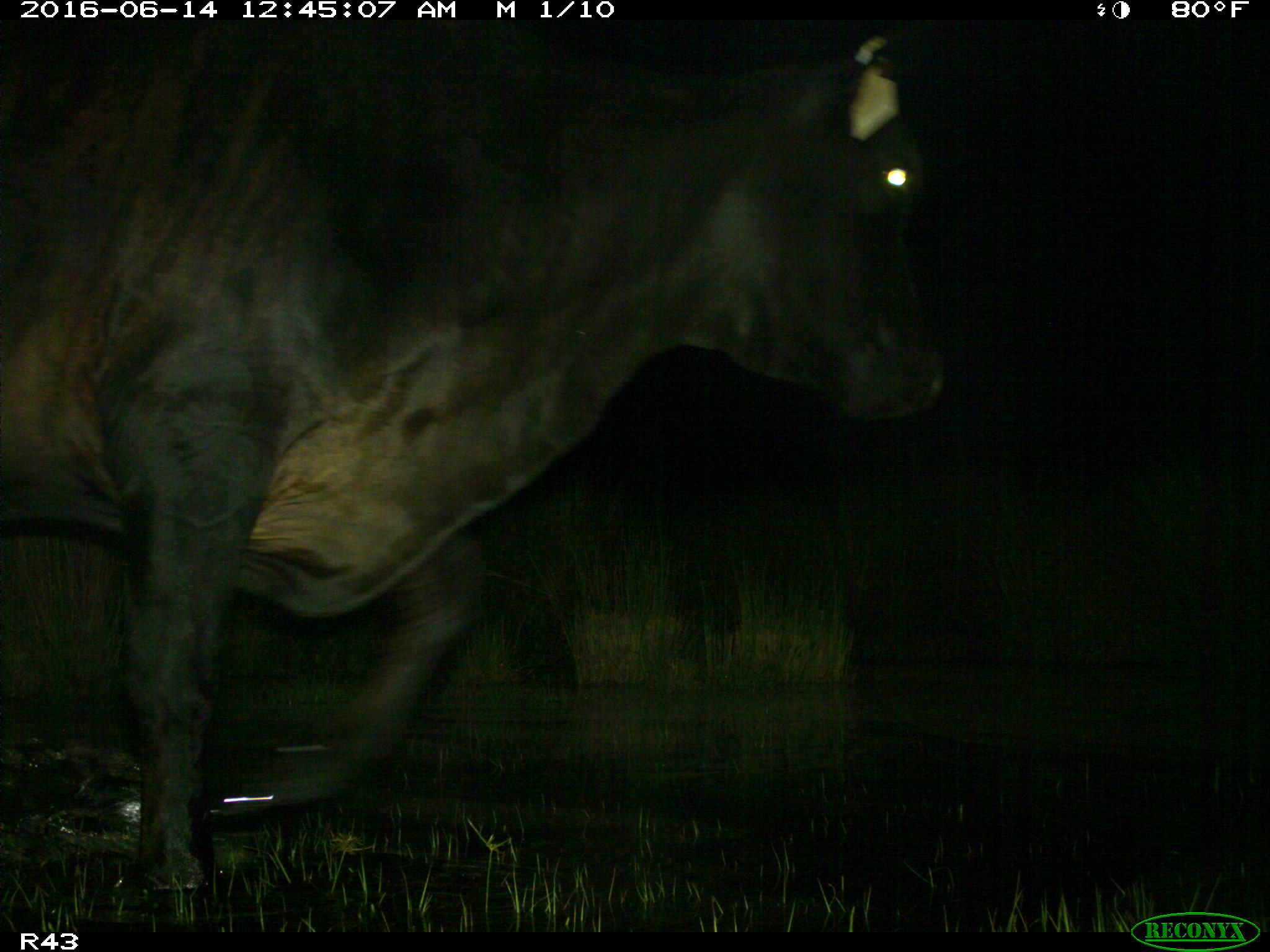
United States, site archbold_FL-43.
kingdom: Animalia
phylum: Chordata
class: Mammalia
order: Artiodactyla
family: Bovidae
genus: Bos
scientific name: Bos taurus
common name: domestic cow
Bos taurus (domestic cow).